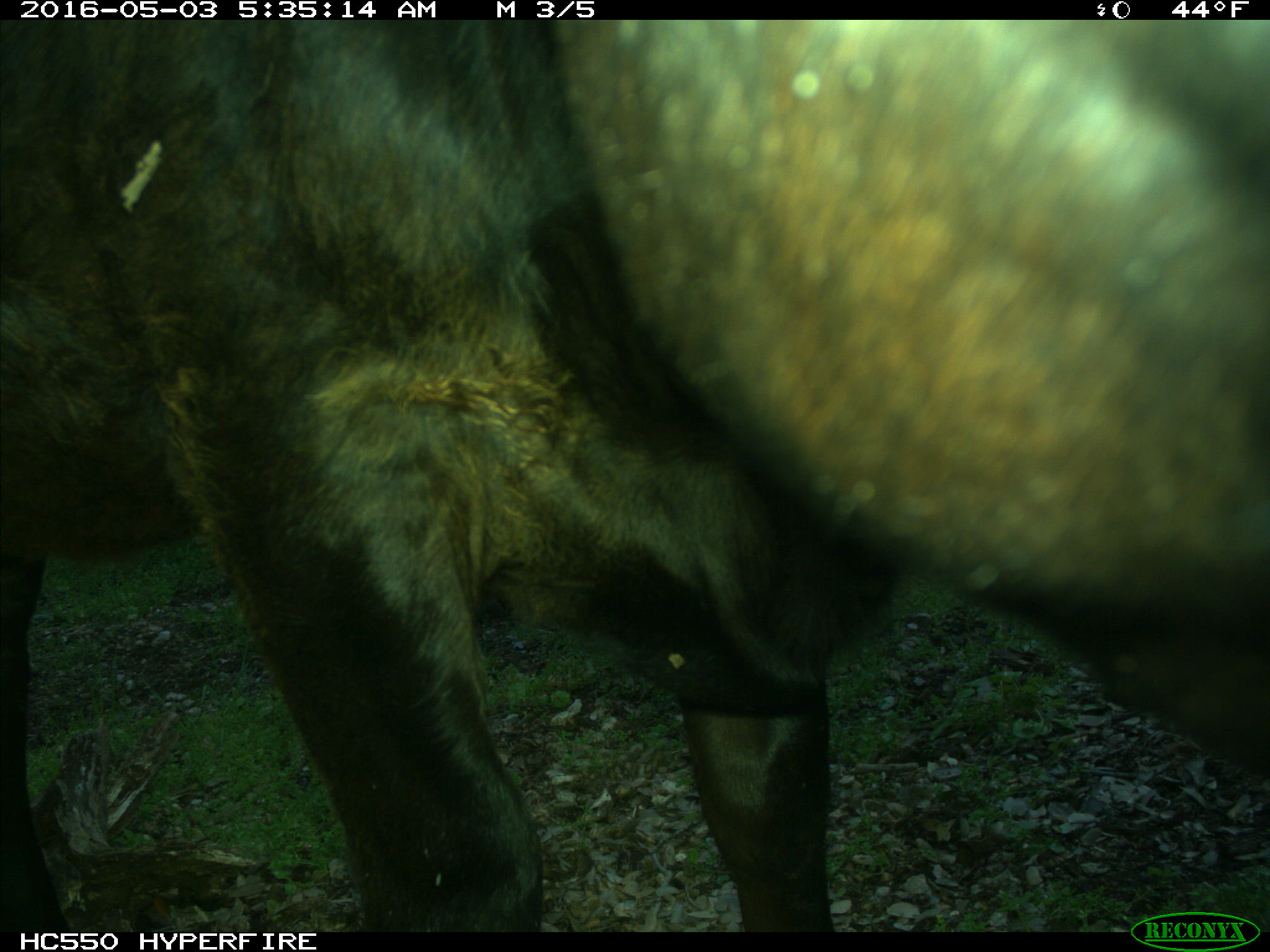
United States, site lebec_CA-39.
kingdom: Animalia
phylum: Chordata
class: Mammalia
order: Artiodactyla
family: Bovidae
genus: Bos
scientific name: Bos taurus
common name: domestic cow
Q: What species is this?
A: Bos taurus (domestic cow).